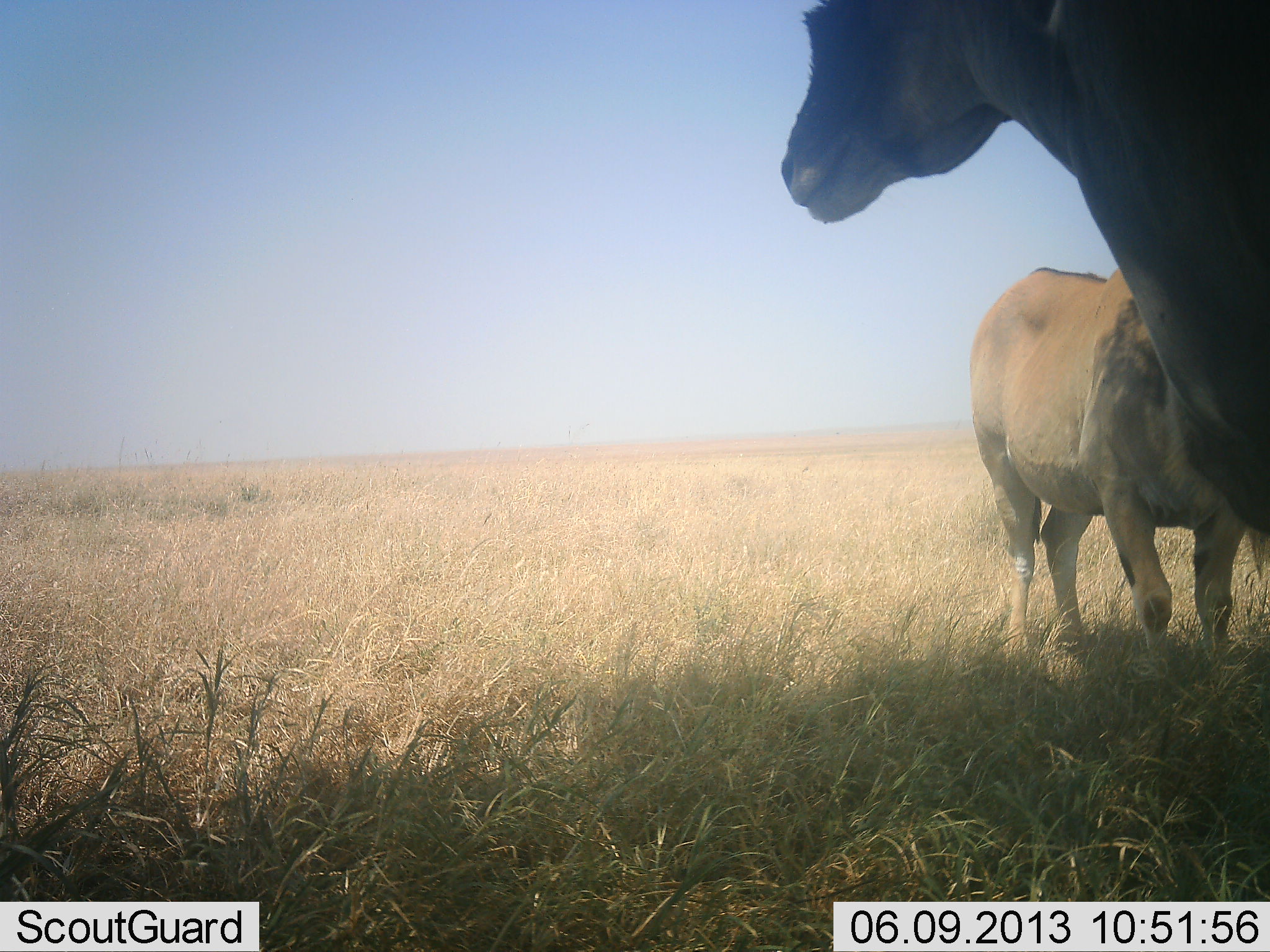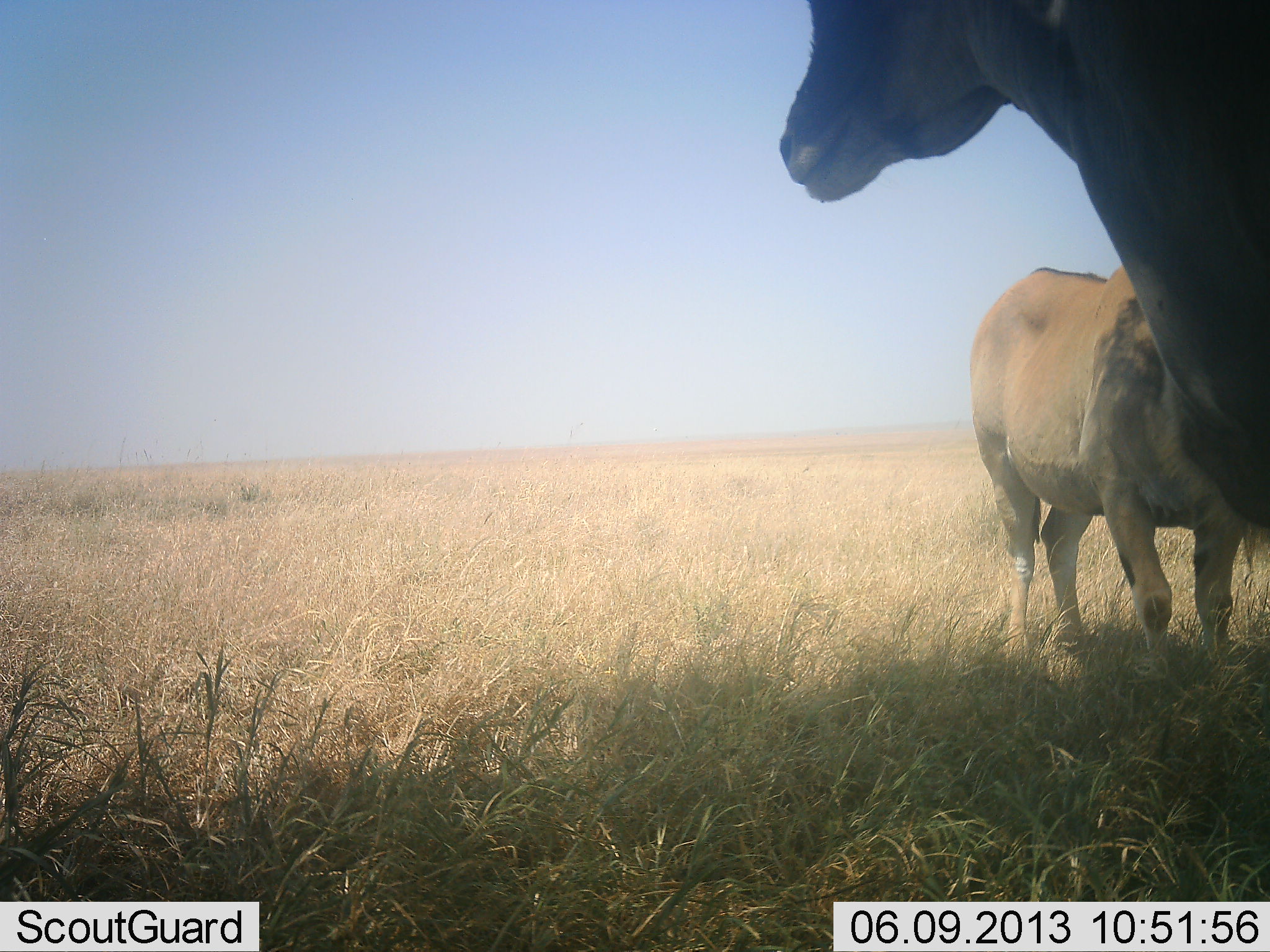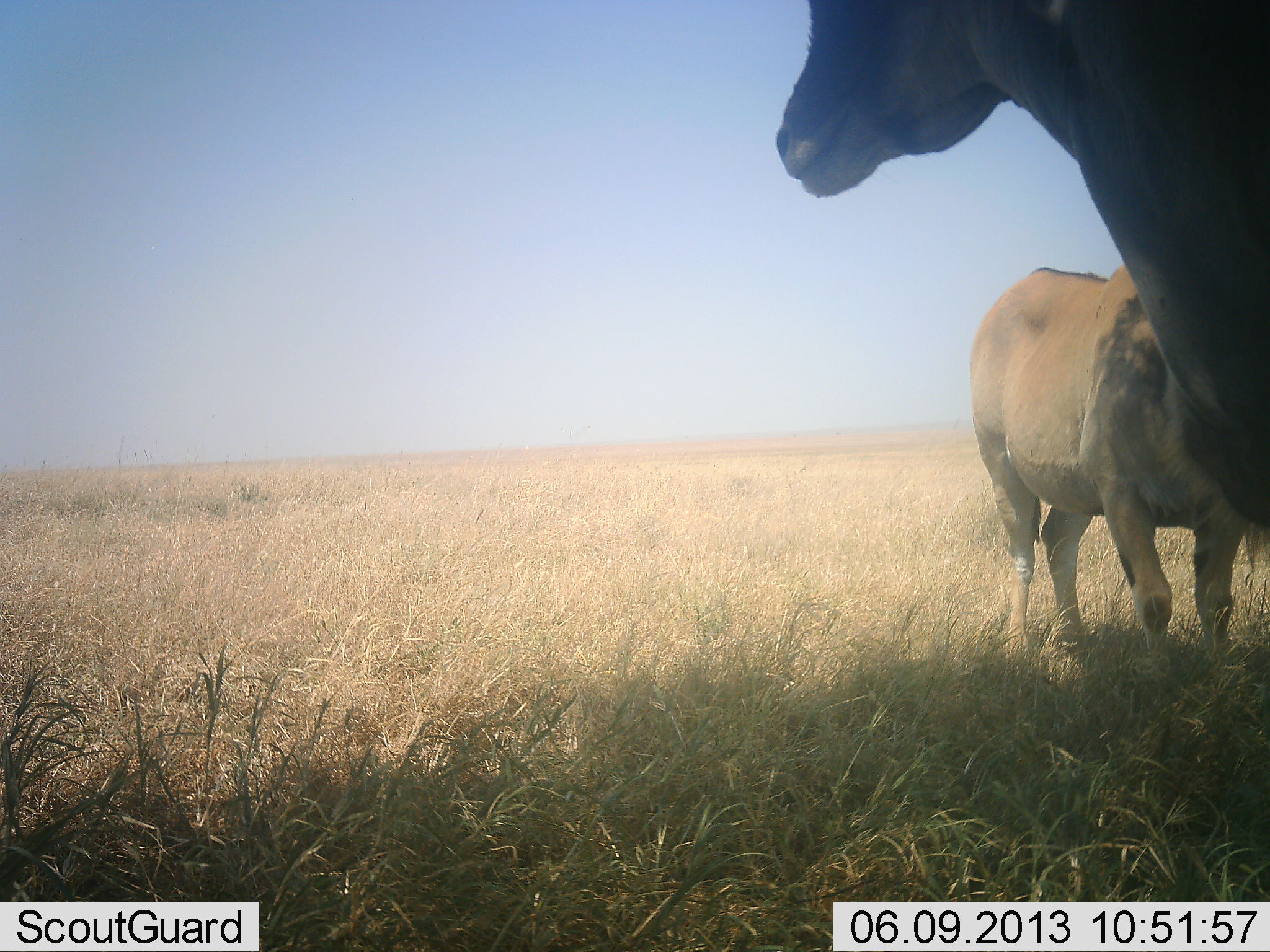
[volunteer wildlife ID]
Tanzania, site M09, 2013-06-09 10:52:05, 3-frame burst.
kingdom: Animalia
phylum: Chordata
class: Mammalia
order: Artiodactyla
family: Bovidae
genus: Tragelaphus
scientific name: Tragelaphus oryx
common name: eland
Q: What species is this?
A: Eland (Tragelaphus oryx).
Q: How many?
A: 2.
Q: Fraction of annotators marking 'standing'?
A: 90%.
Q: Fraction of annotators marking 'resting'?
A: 0%.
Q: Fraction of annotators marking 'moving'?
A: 10%.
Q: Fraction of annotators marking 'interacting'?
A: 0%.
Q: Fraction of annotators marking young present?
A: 0%.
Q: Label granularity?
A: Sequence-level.